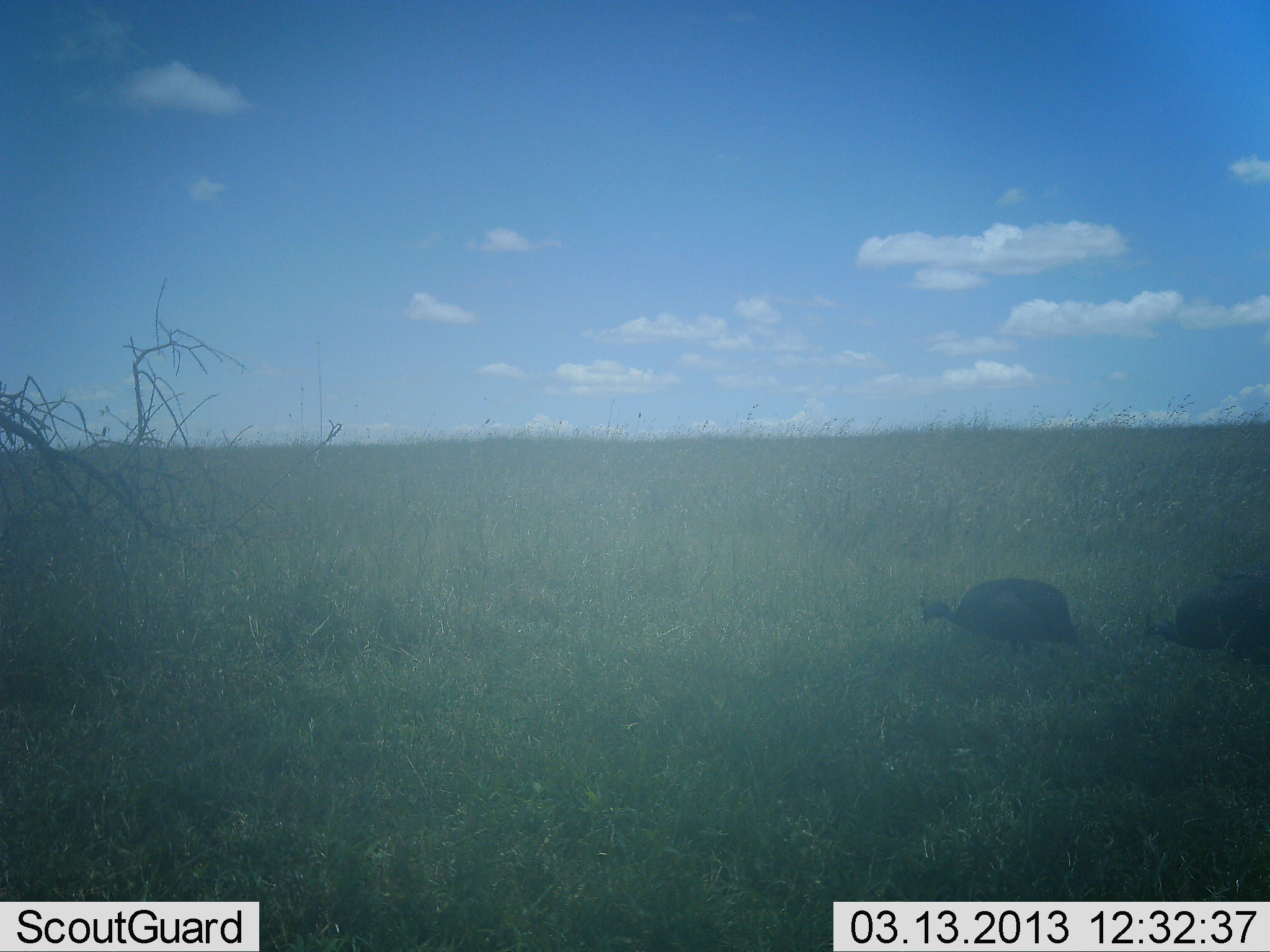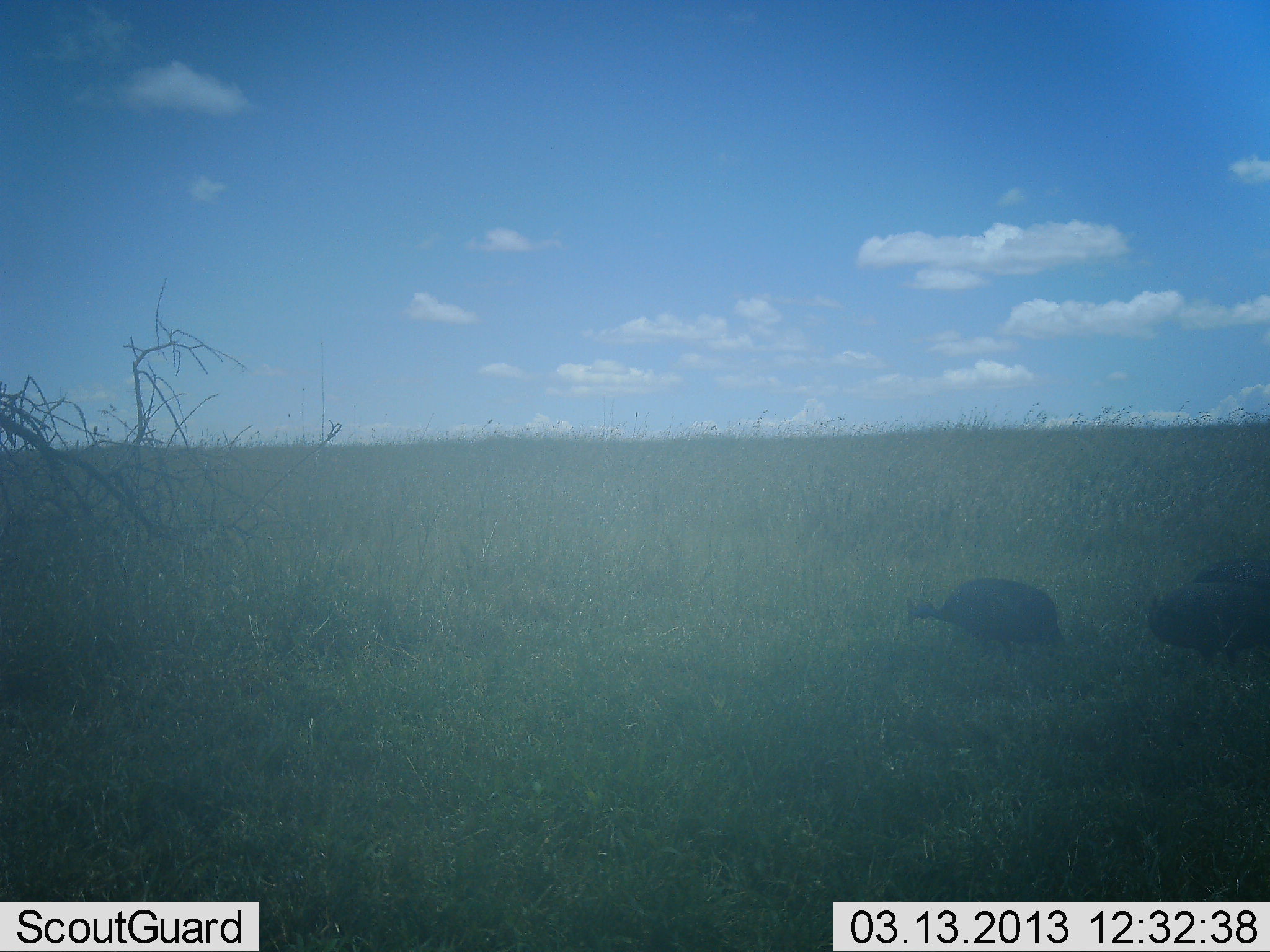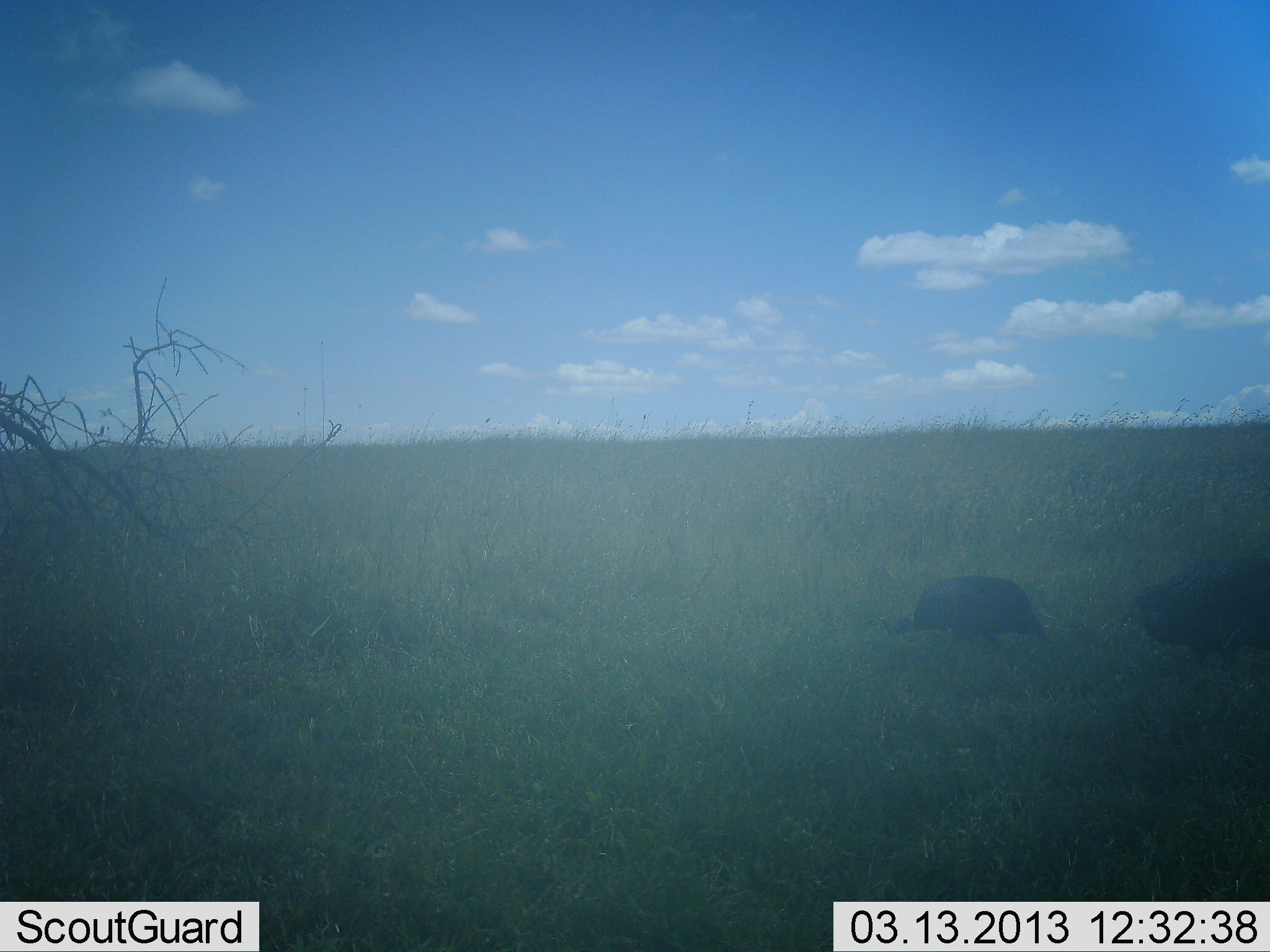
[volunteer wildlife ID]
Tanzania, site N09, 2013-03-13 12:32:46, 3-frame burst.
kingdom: Animalia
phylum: Chordata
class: Aves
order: Galliformes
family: Numididae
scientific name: Numididae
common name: guinea fowl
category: guineafowl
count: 2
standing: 17%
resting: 0%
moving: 67%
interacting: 0%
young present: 0%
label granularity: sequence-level